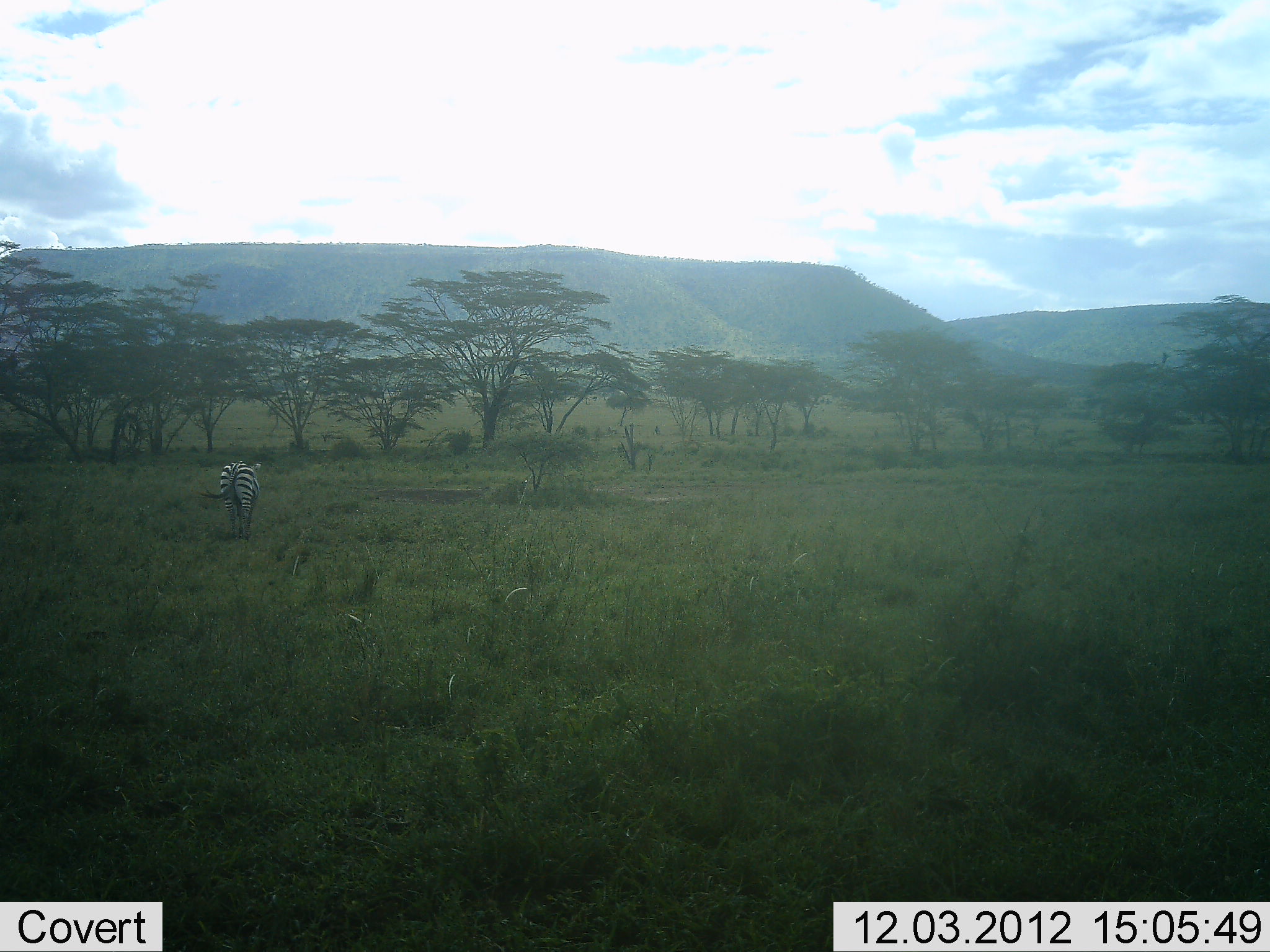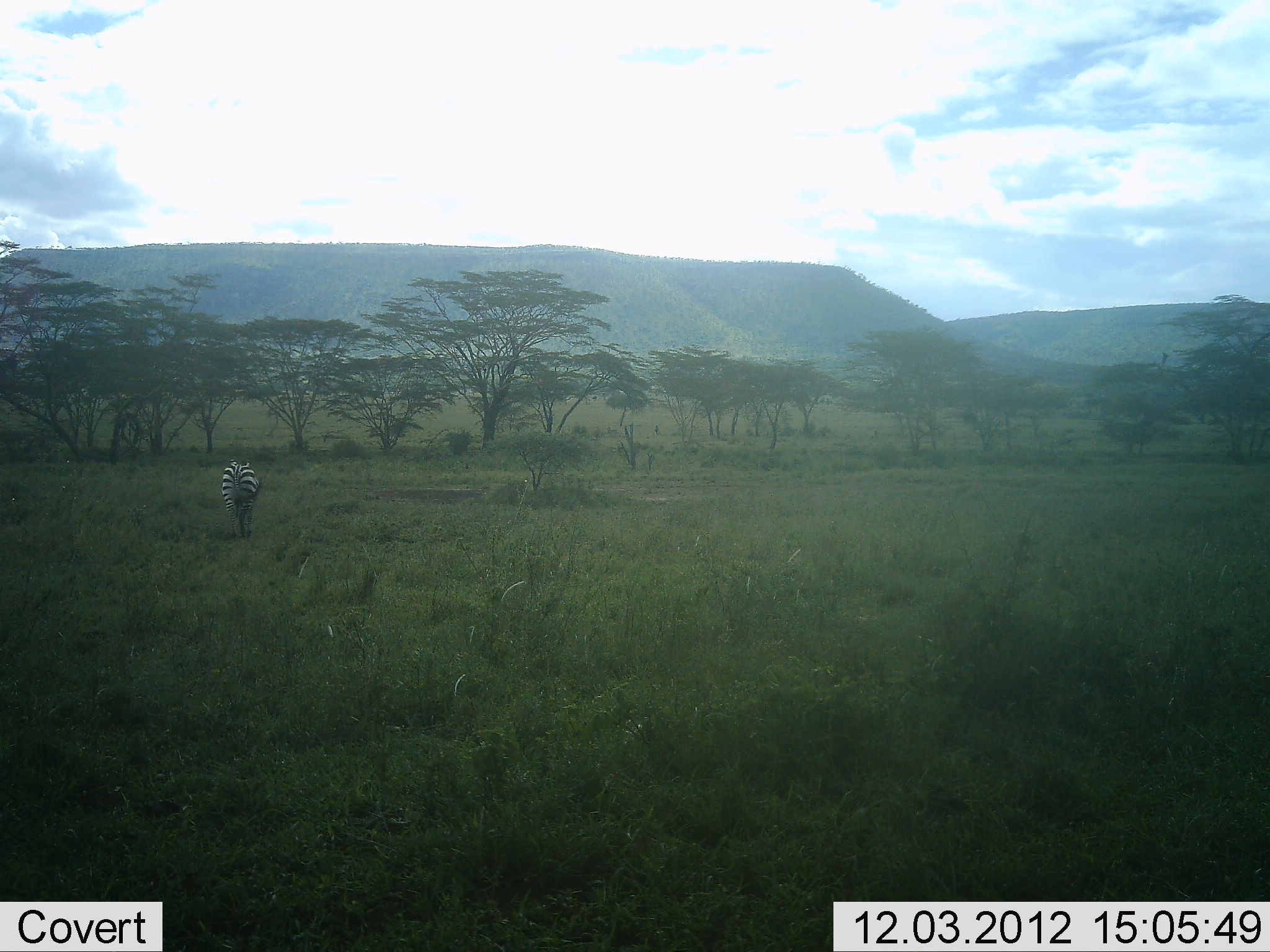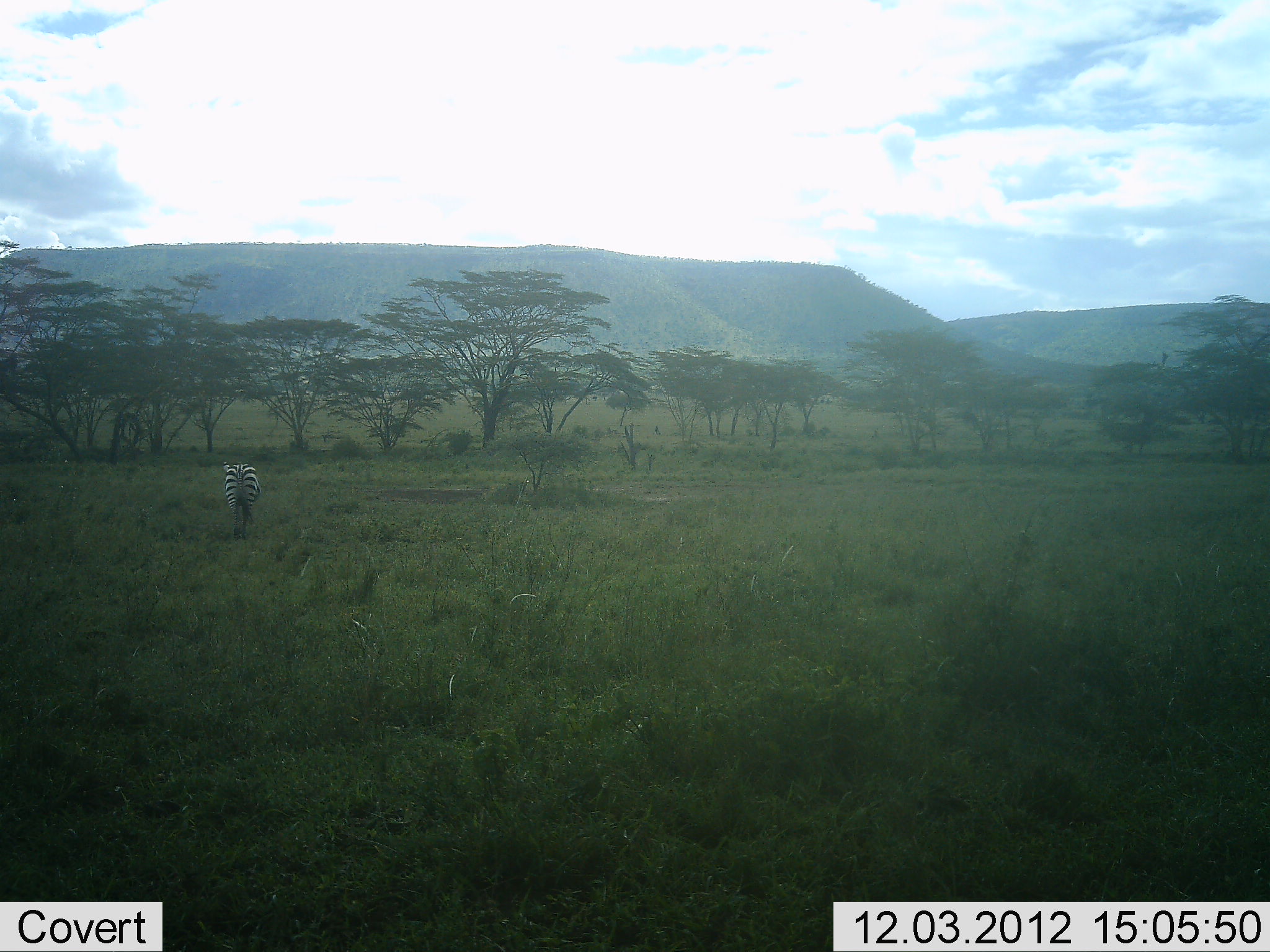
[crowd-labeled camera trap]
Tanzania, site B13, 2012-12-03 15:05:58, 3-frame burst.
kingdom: Animalia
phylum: Chordata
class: Mammalia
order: Perissodactyla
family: Equidae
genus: Equus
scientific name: Equus quagga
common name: plains zebra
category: zebra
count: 1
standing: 10%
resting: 0%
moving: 60%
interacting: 0%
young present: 0%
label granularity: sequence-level